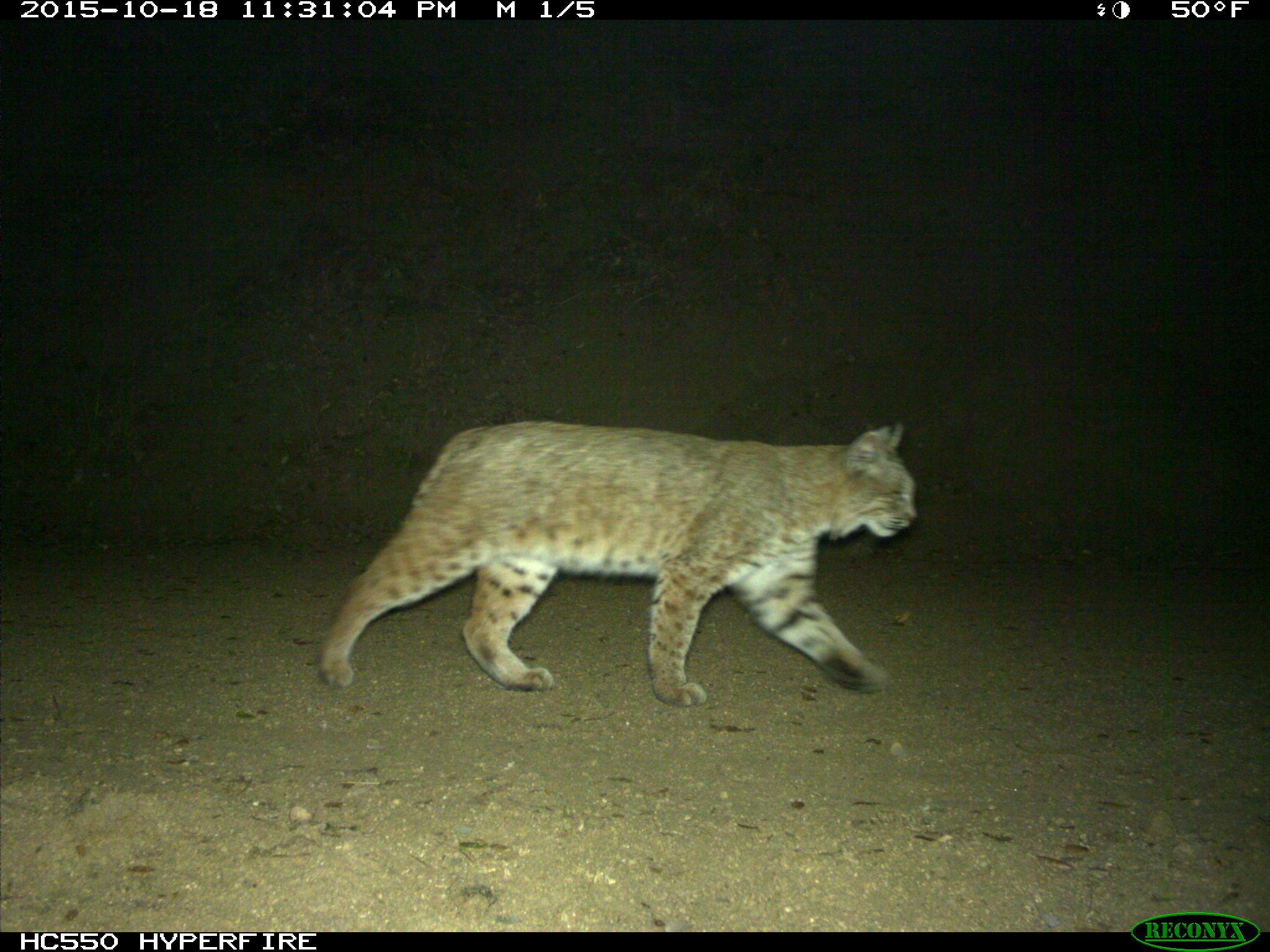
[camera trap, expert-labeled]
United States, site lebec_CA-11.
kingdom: Animalia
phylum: Chordata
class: Mammalia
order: Carnivora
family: Felidae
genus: Lynx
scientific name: Lynx rufus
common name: bobcat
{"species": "Lynx rufus (bobcat)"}